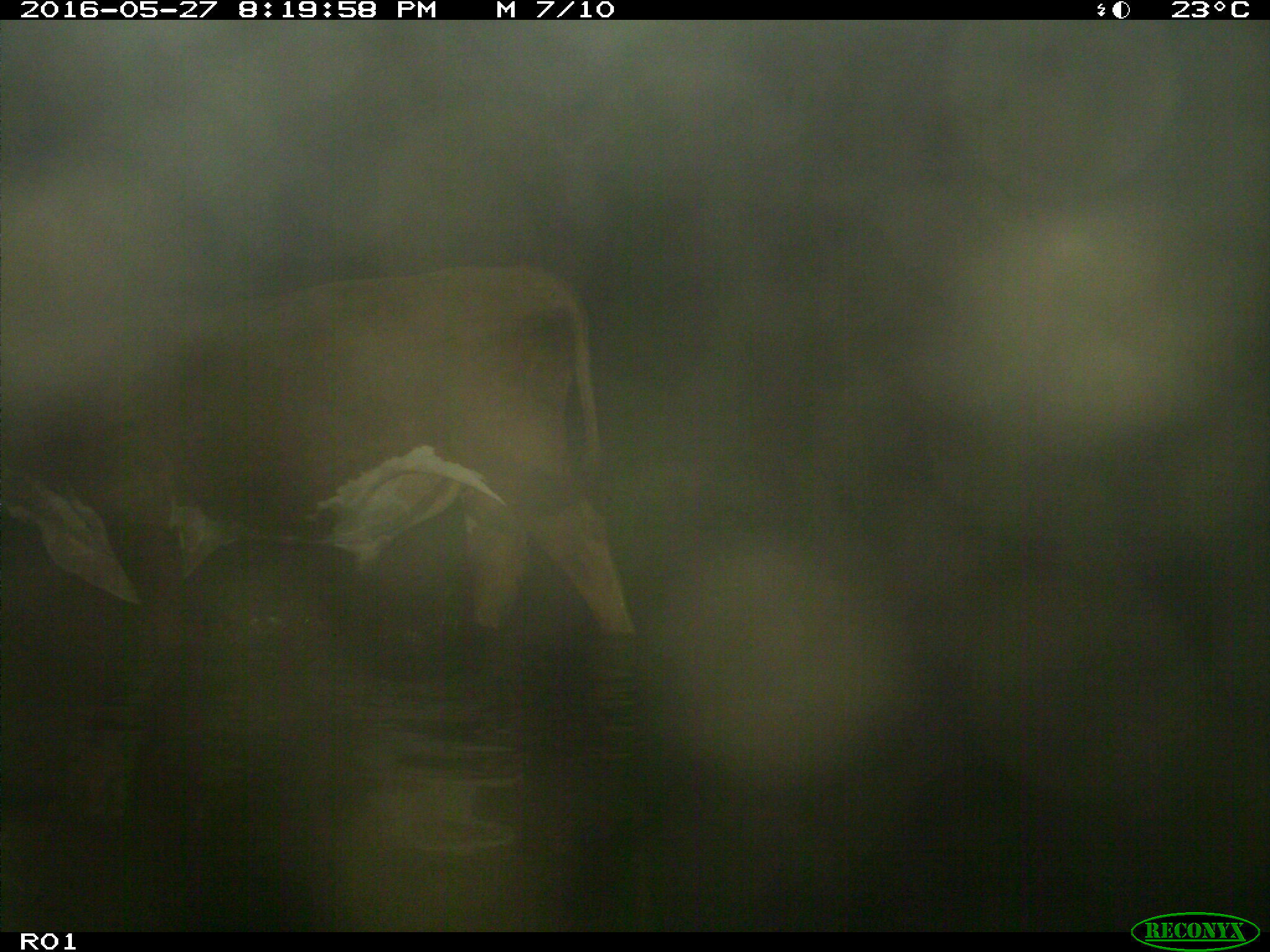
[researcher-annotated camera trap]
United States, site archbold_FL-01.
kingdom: Animalia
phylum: Chordata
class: Mammalia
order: Artiodactyla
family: Bovidae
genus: Bos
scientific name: Bos taurus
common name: domestic cow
Bos taurus (domestic cow).